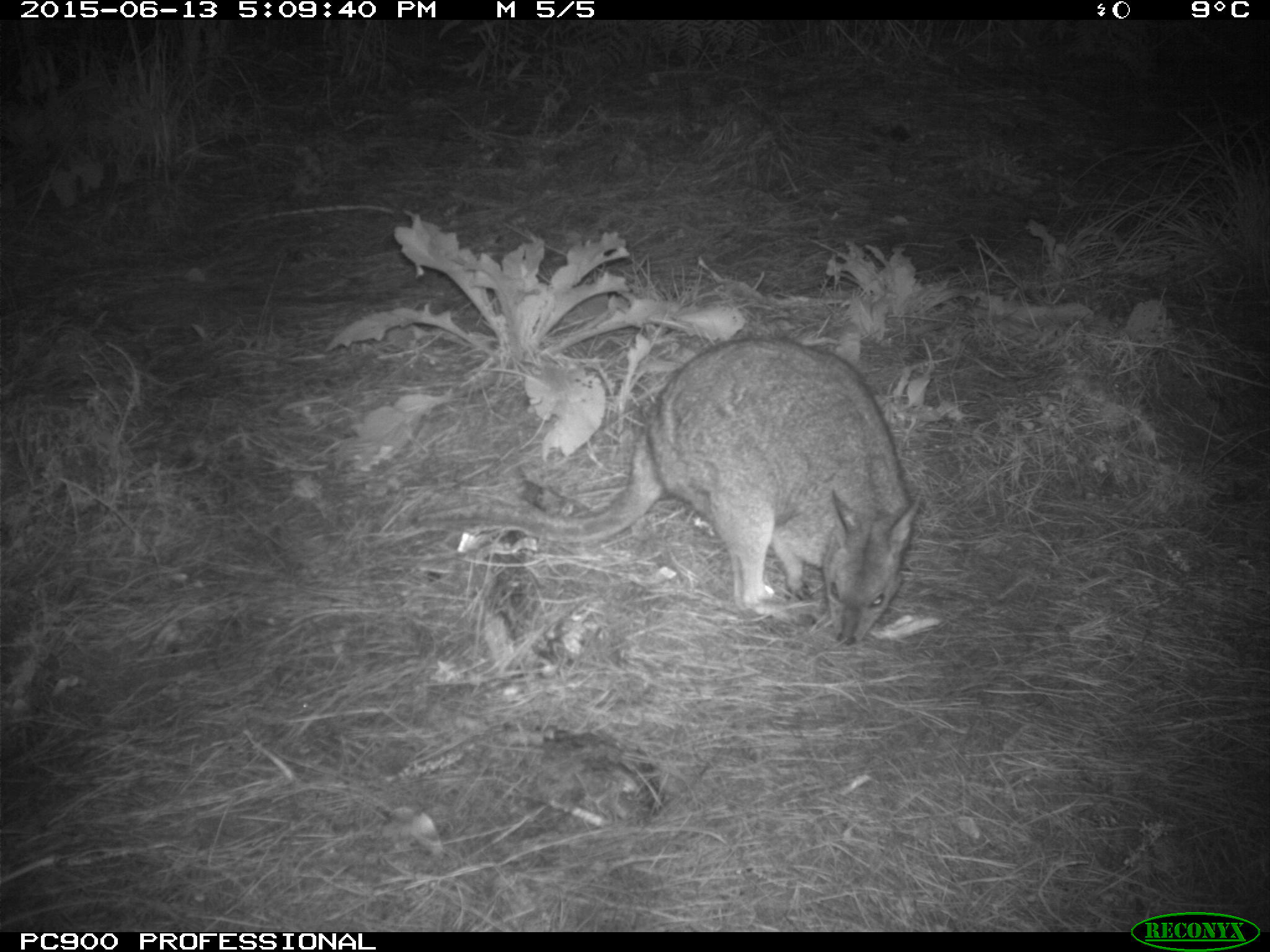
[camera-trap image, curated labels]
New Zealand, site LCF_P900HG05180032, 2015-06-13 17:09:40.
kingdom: Animalia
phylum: Chordata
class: Mammalia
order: Diprotodontia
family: Macropodidae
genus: Notamacropus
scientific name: Notamacropus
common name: wallaby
Wallaby (Notamacropus).